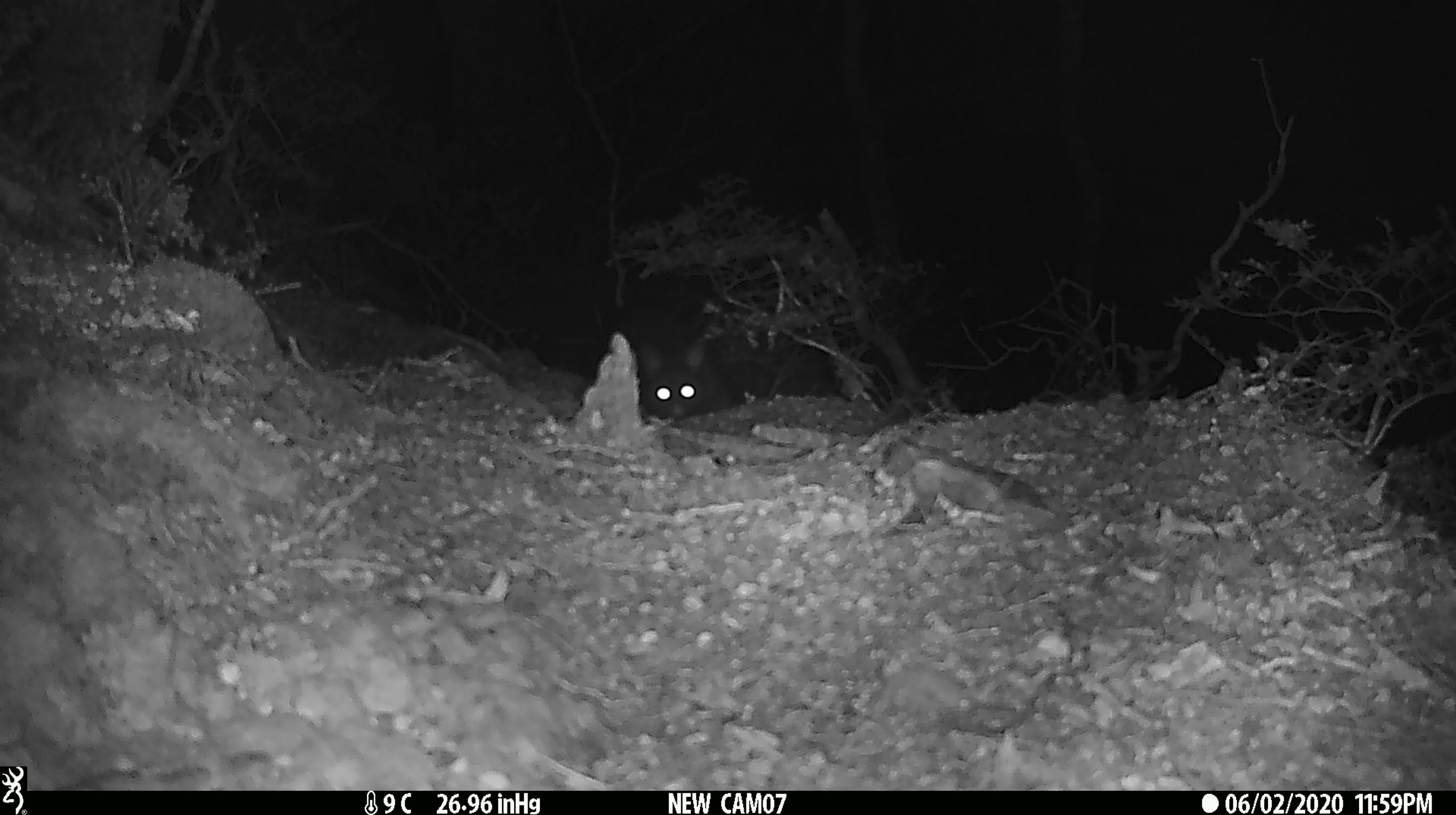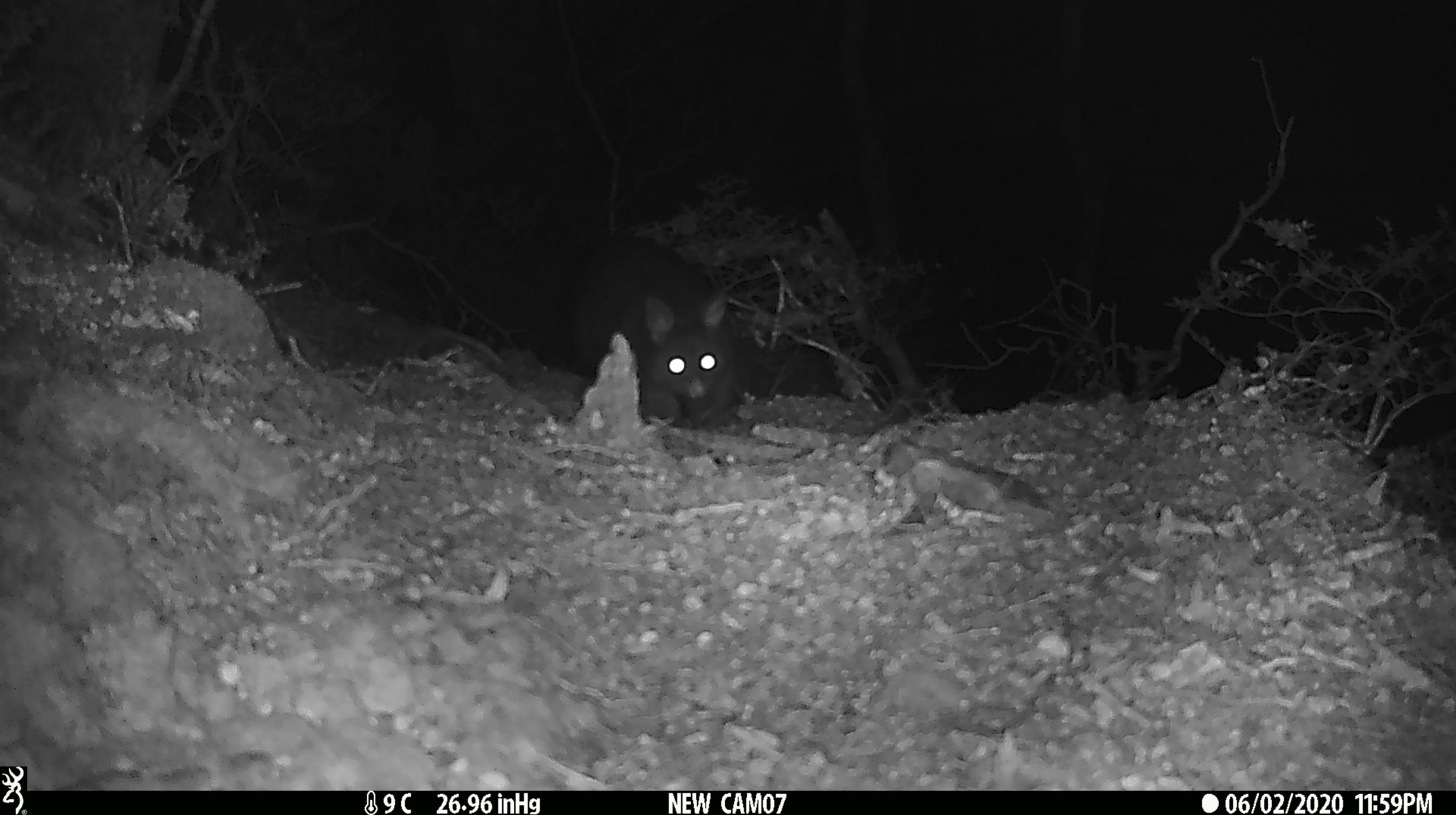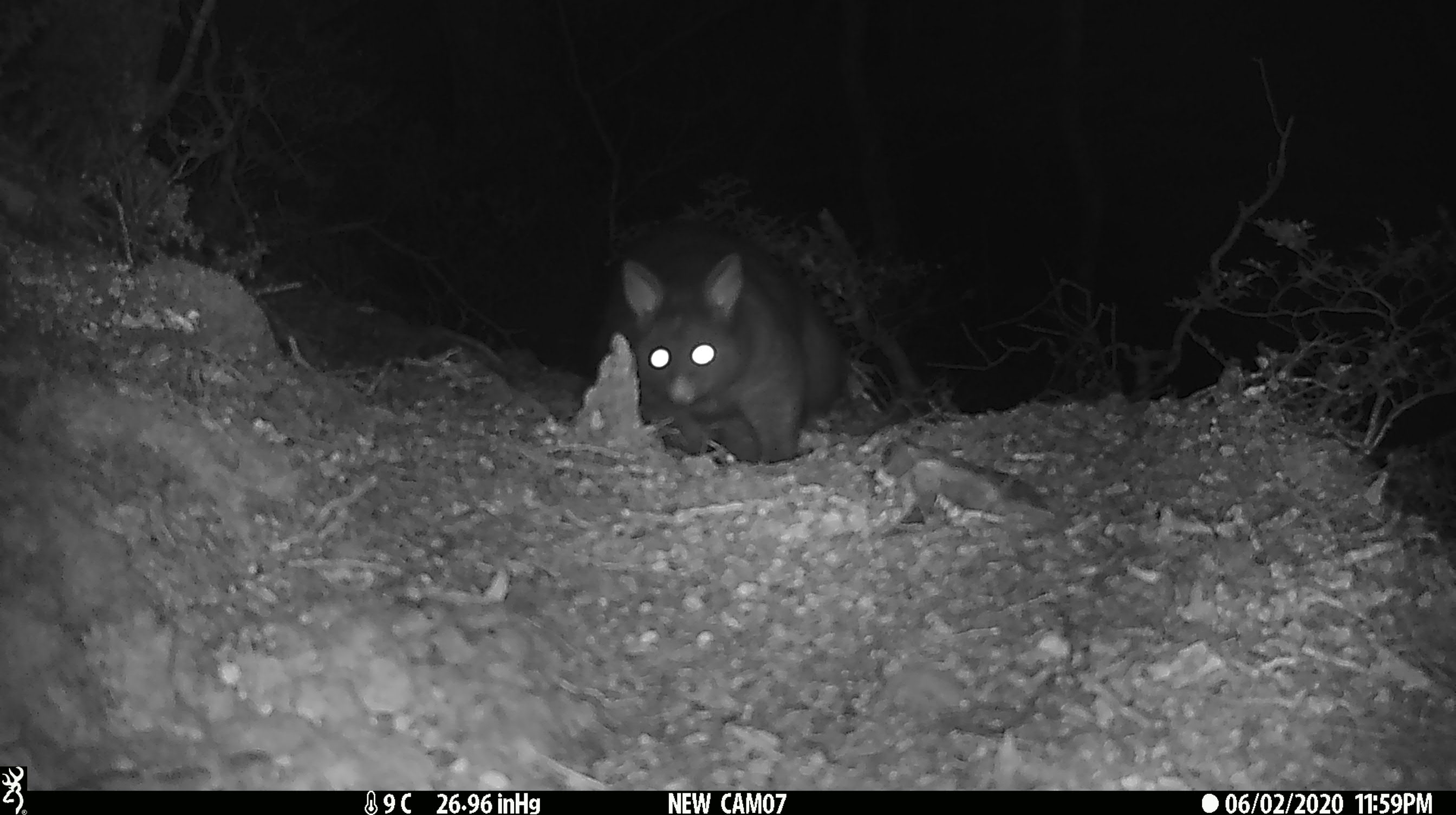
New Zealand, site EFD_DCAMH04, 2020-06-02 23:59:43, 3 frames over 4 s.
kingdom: Animalia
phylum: Chordata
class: Mammalia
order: Diprotodontia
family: Phalangeridae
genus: Trichosurus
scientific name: Trichosurus vulpecula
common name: common brushtail possum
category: possum